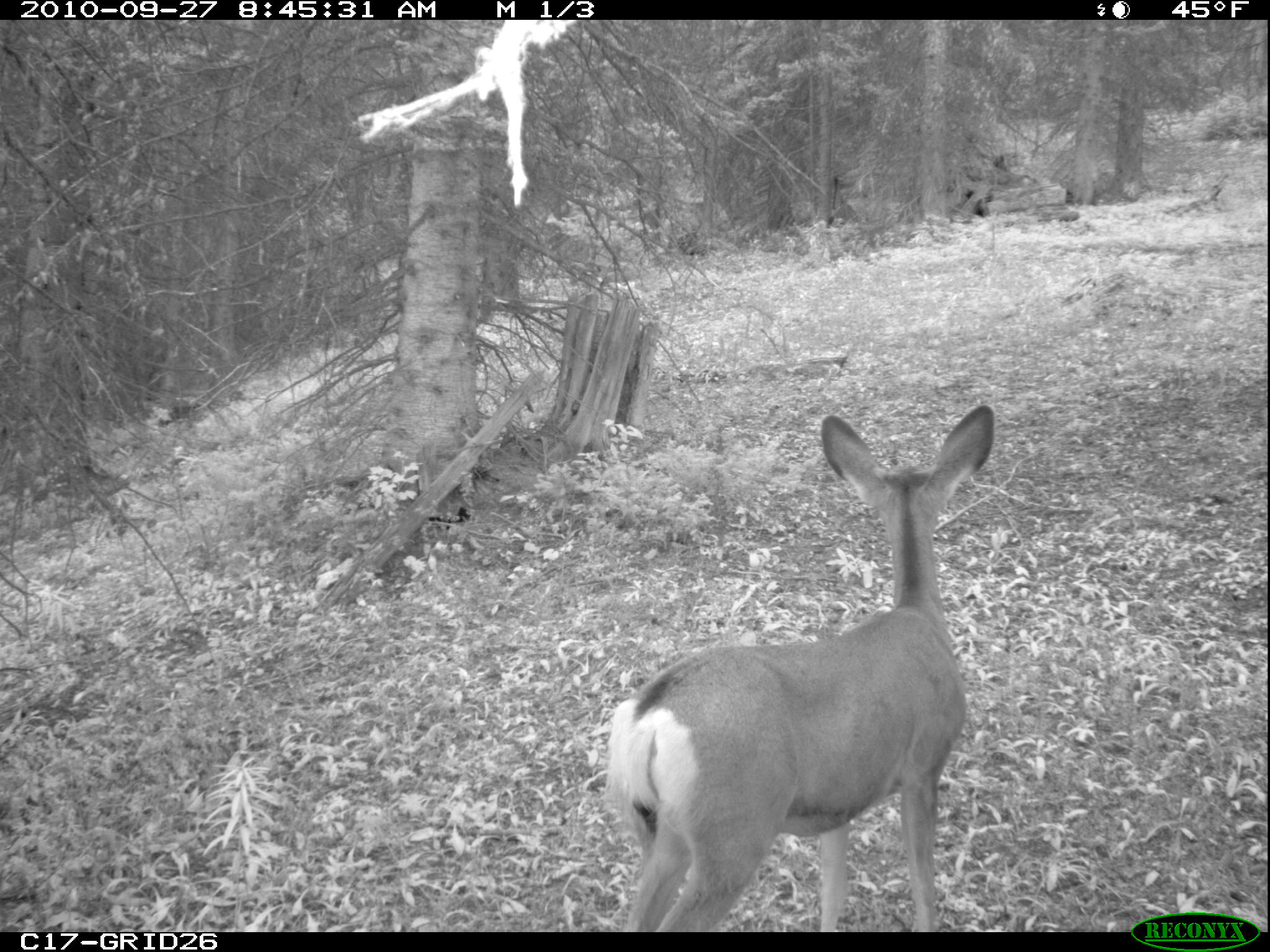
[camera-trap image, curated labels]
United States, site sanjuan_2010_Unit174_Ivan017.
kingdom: Animalia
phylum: Chordata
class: Mammalia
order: Artiodactyla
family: Cervidae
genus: Odocoileus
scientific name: Odocoileus hemionus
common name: mule deer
Odocoileus hemionus (mule deer).